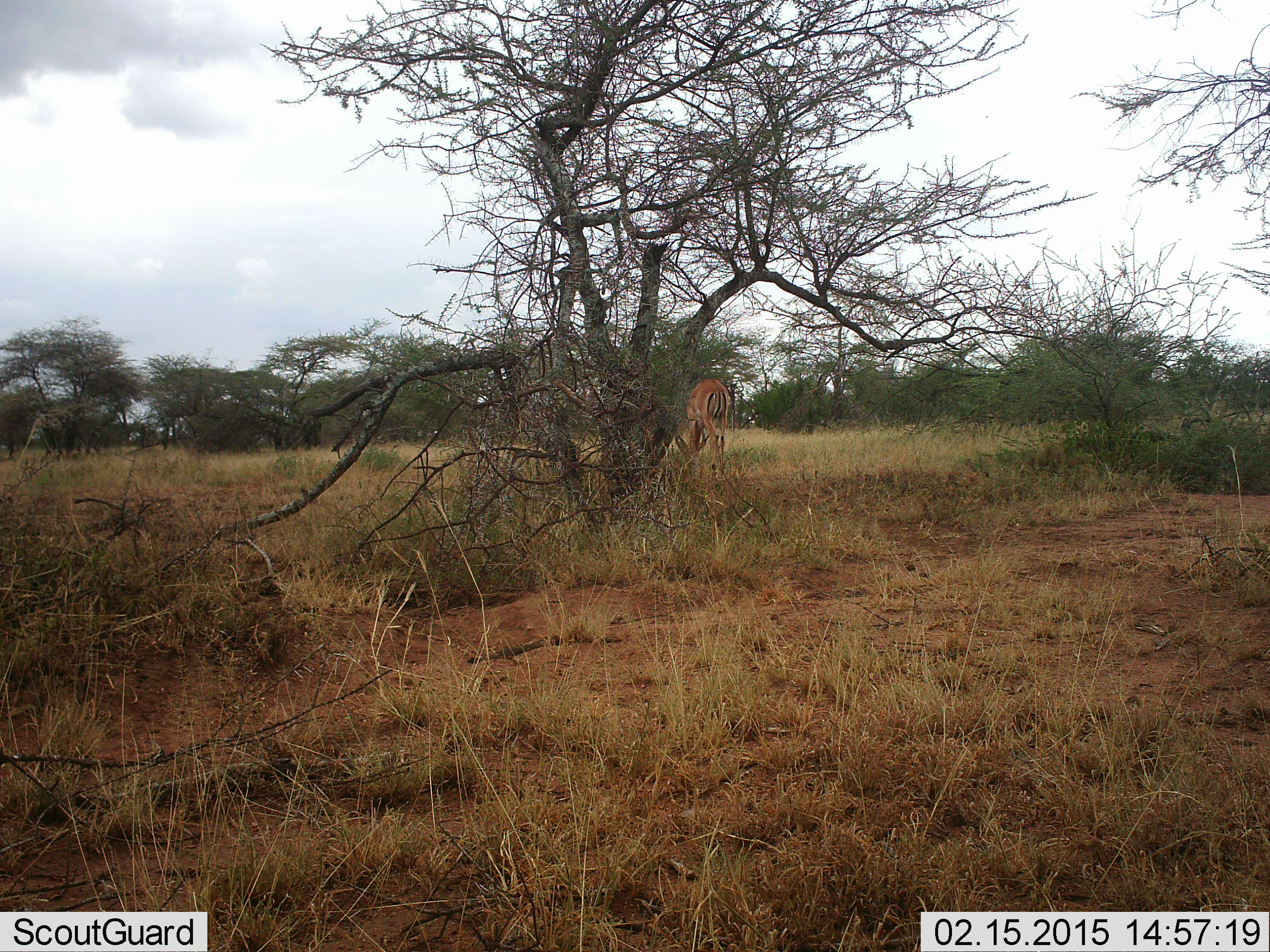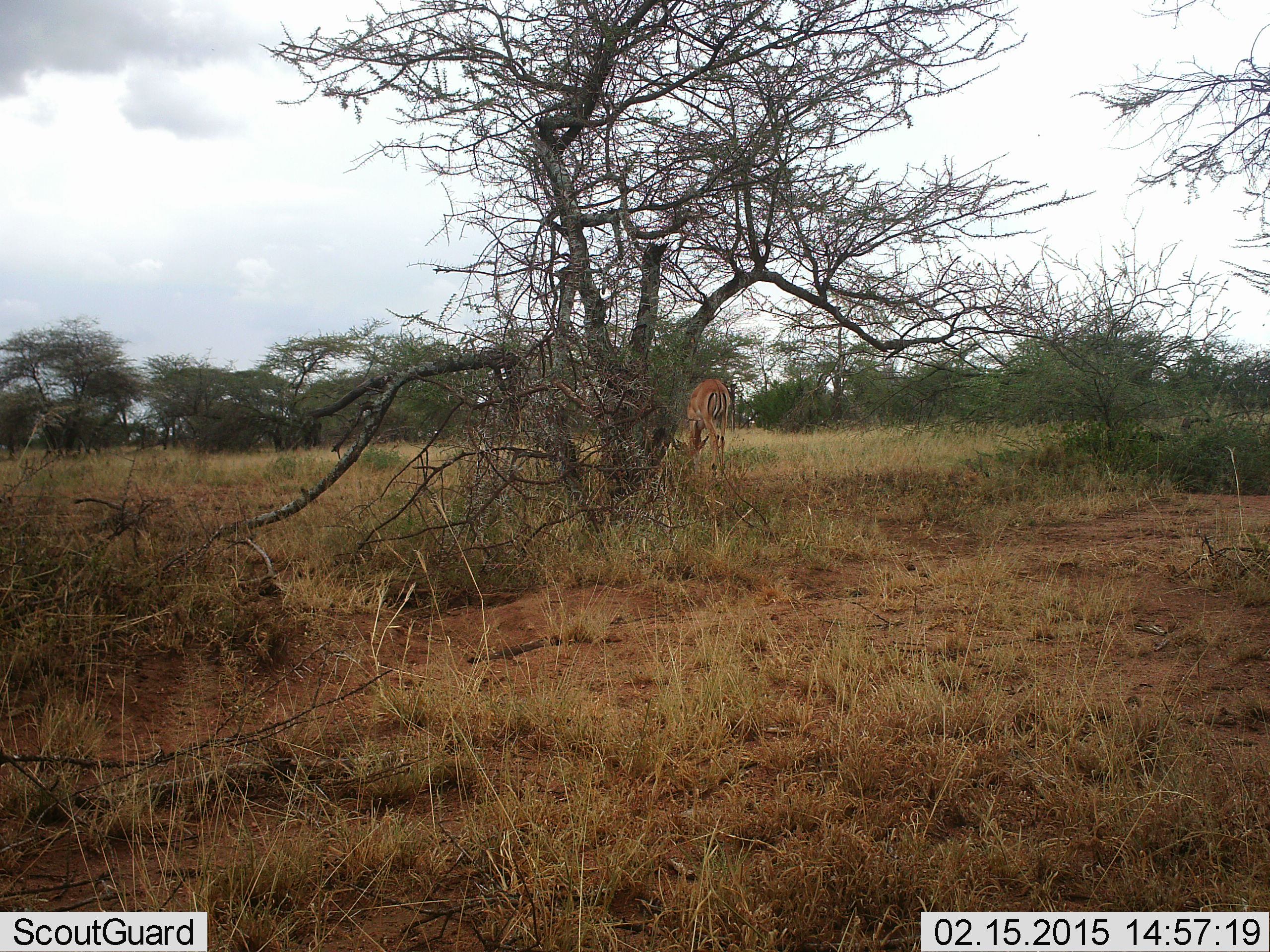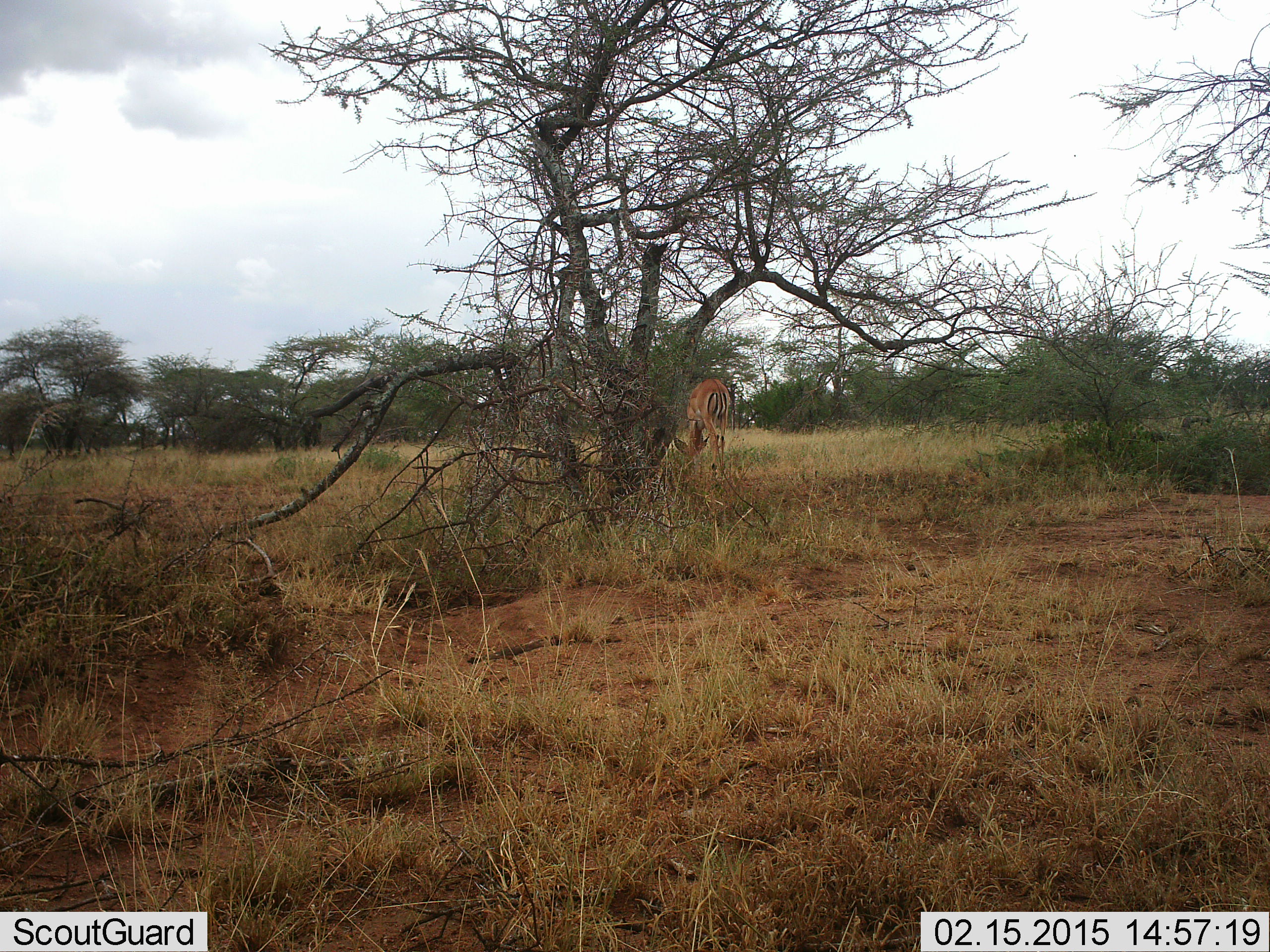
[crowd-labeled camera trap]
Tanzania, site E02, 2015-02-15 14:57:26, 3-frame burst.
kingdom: Animalia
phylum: Chordata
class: Mammalia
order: Artiodactyla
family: Bovidae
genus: Aepyceros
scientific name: Aepyceros melampus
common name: impala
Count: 1.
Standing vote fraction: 10%.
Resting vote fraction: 0%.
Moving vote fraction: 0%.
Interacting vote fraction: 0%.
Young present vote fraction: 0%.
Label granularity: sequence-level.